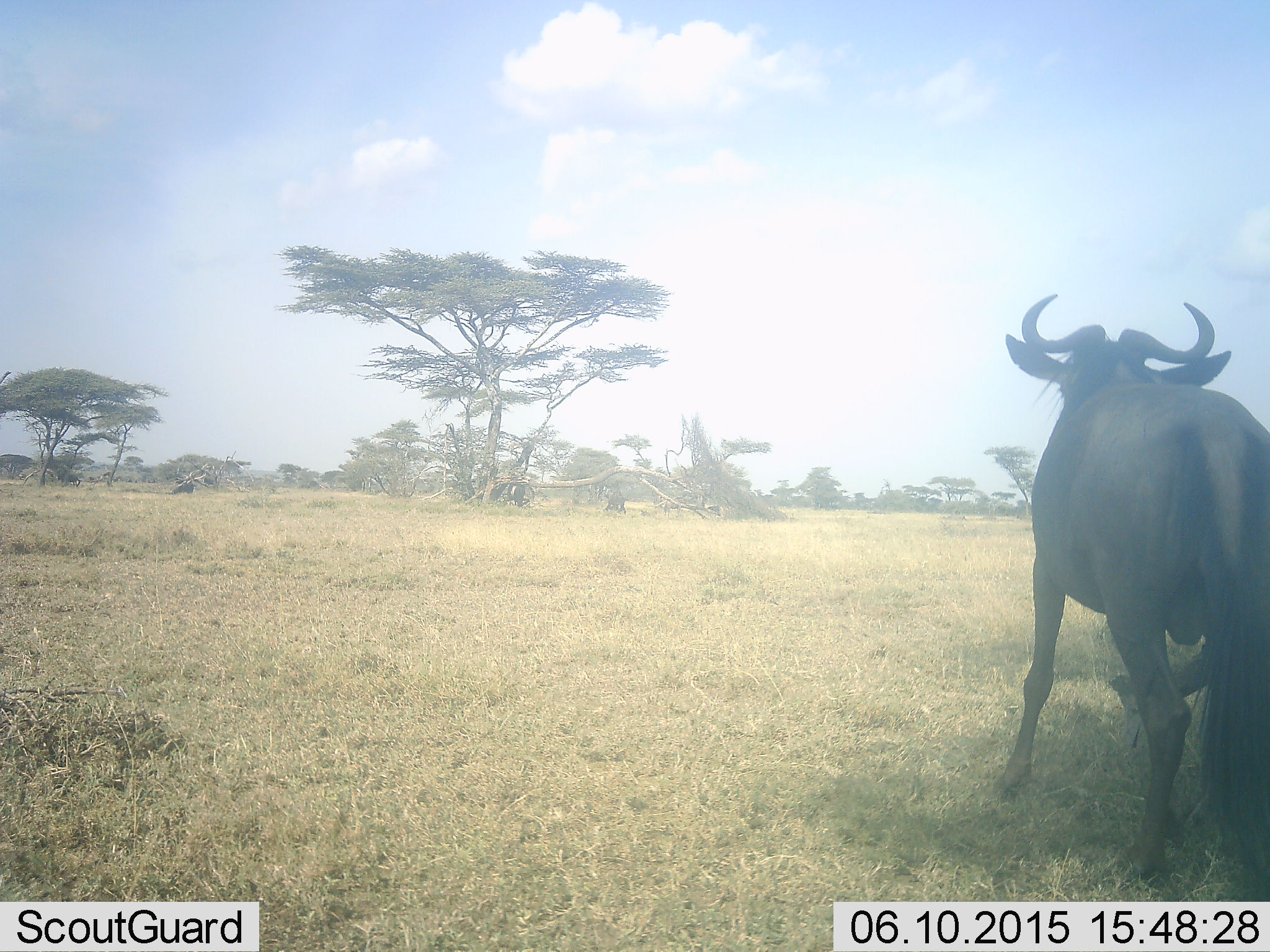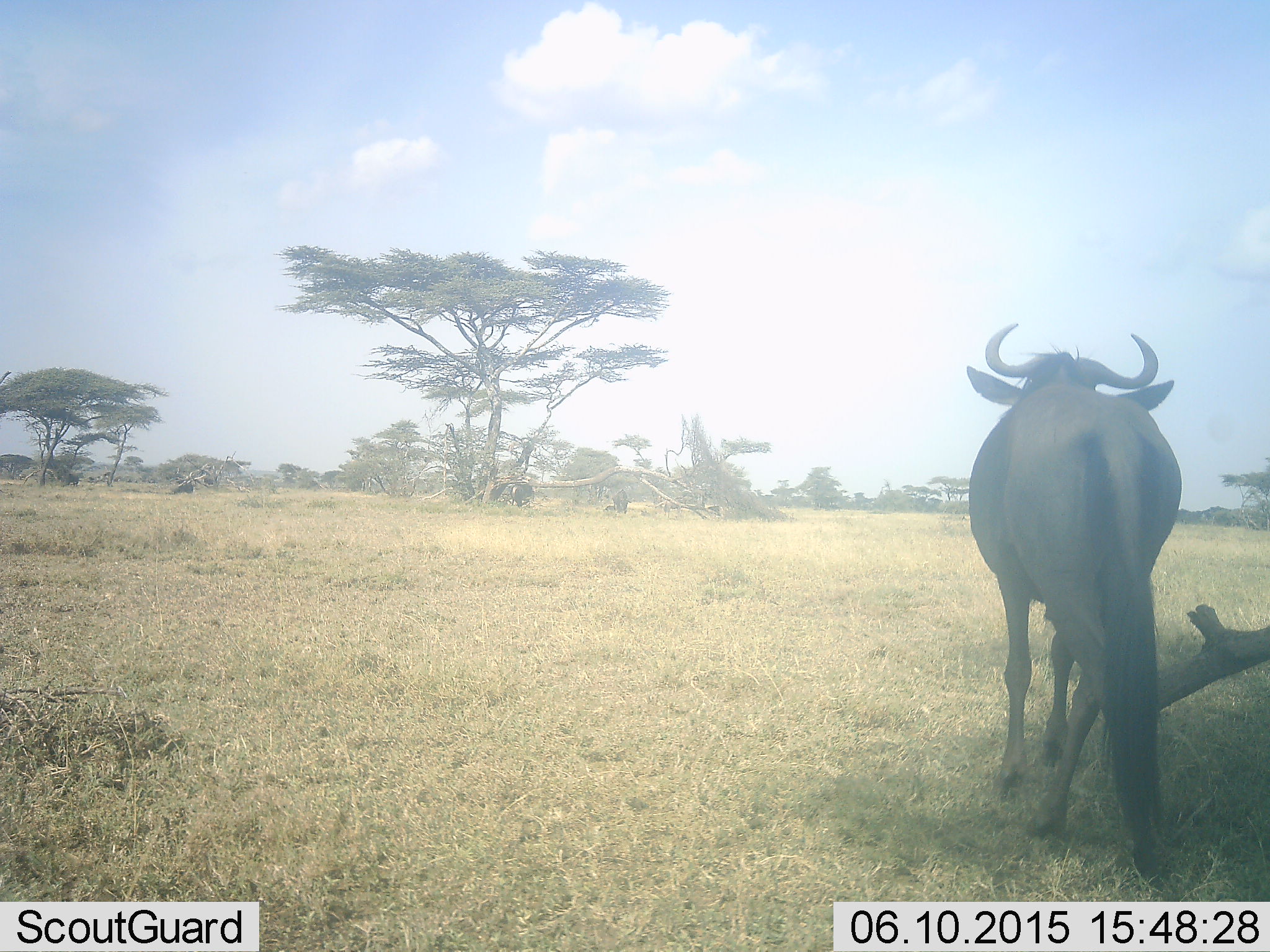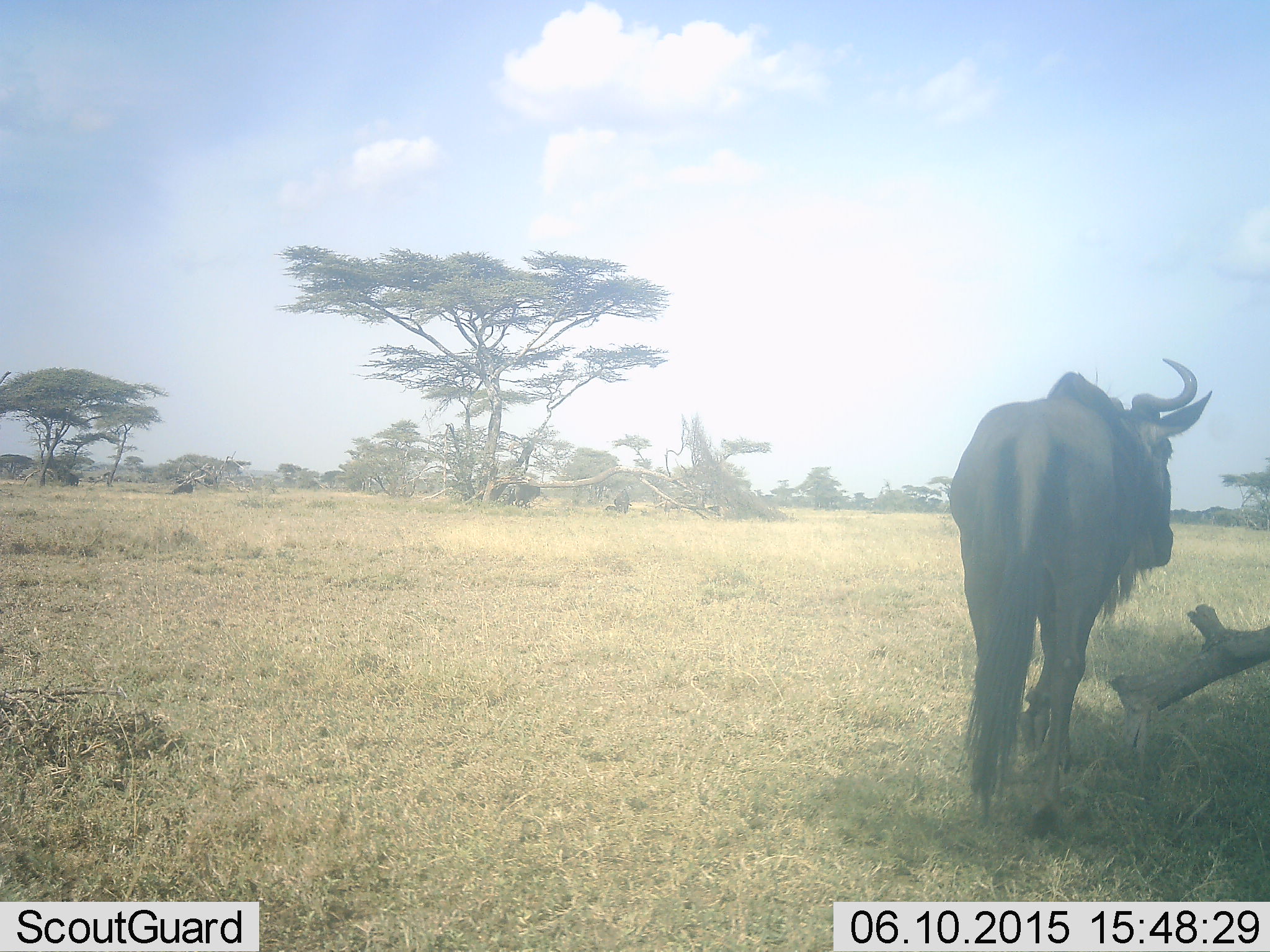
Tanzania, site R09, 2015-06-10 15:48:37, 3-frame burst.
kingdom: Animalia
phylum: Chordata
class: Mammalia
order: Artiodactyla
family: Bovidae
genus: Connochaetes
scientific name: Connochaetes taurinus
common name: blue wildebeest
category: wildebeest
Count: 3.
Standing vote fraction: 60%.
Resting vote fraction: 10%.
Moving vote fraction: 90%.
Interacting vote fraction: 0%.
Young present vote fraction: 0%.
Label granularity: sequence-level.